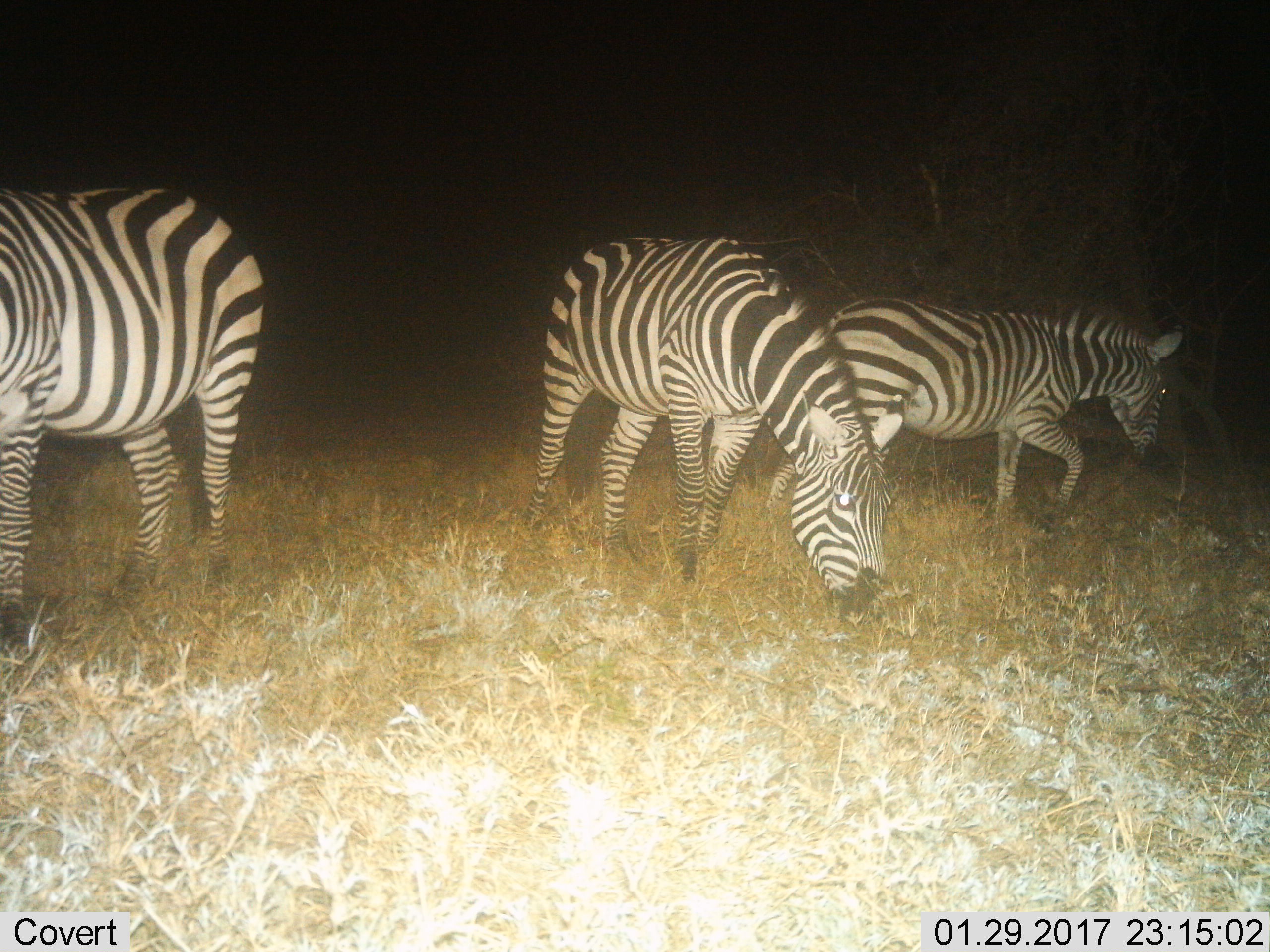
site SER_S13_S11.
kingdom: Animalia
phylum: Chordata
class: Mammalia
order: Perissodactyla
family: Equidae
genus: Equus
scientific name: Equus quagga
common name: plains zebra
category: zebraplains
Zebraplains (plains zebra) (Equus quagga), count 3. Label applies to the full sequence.